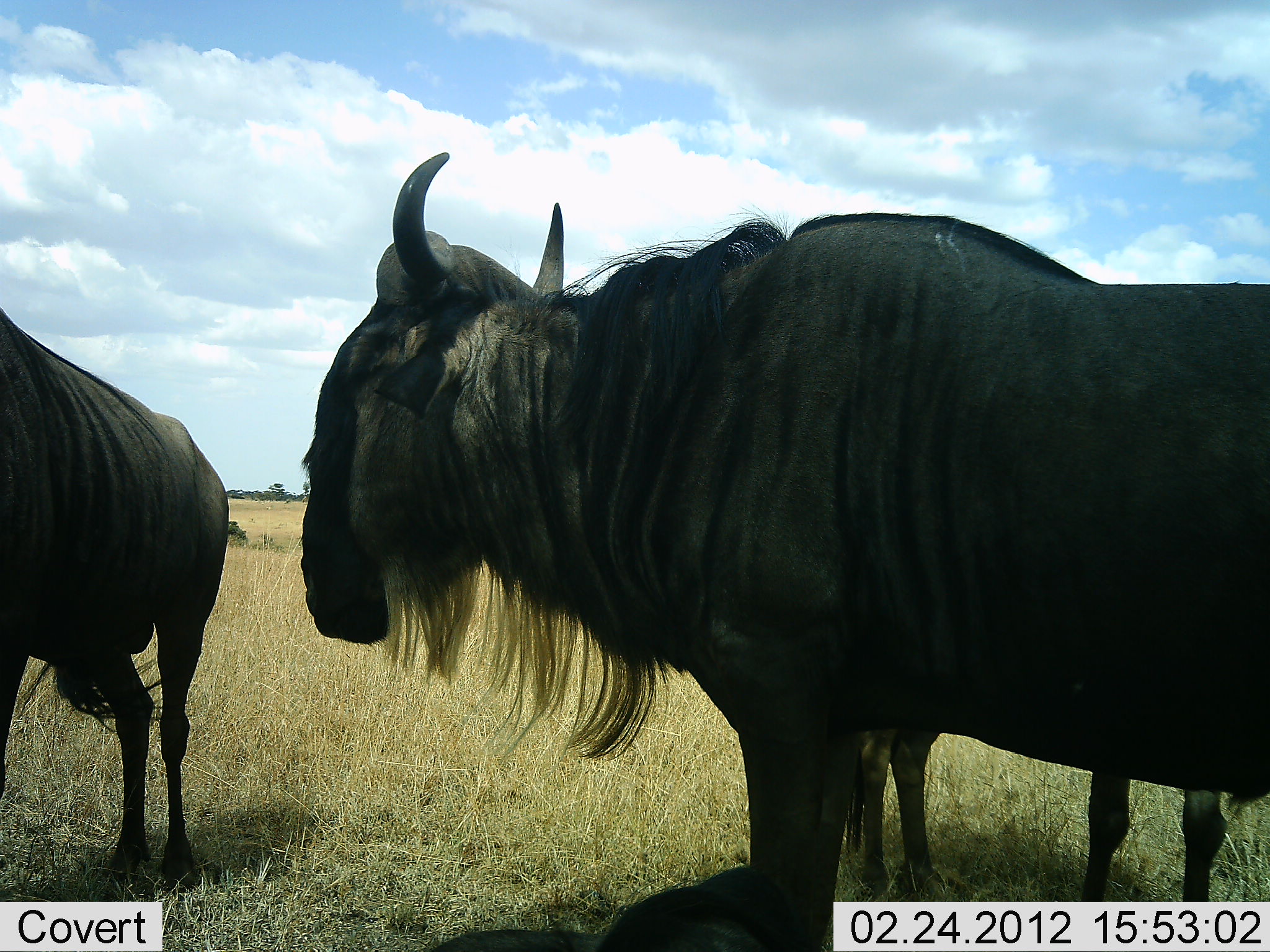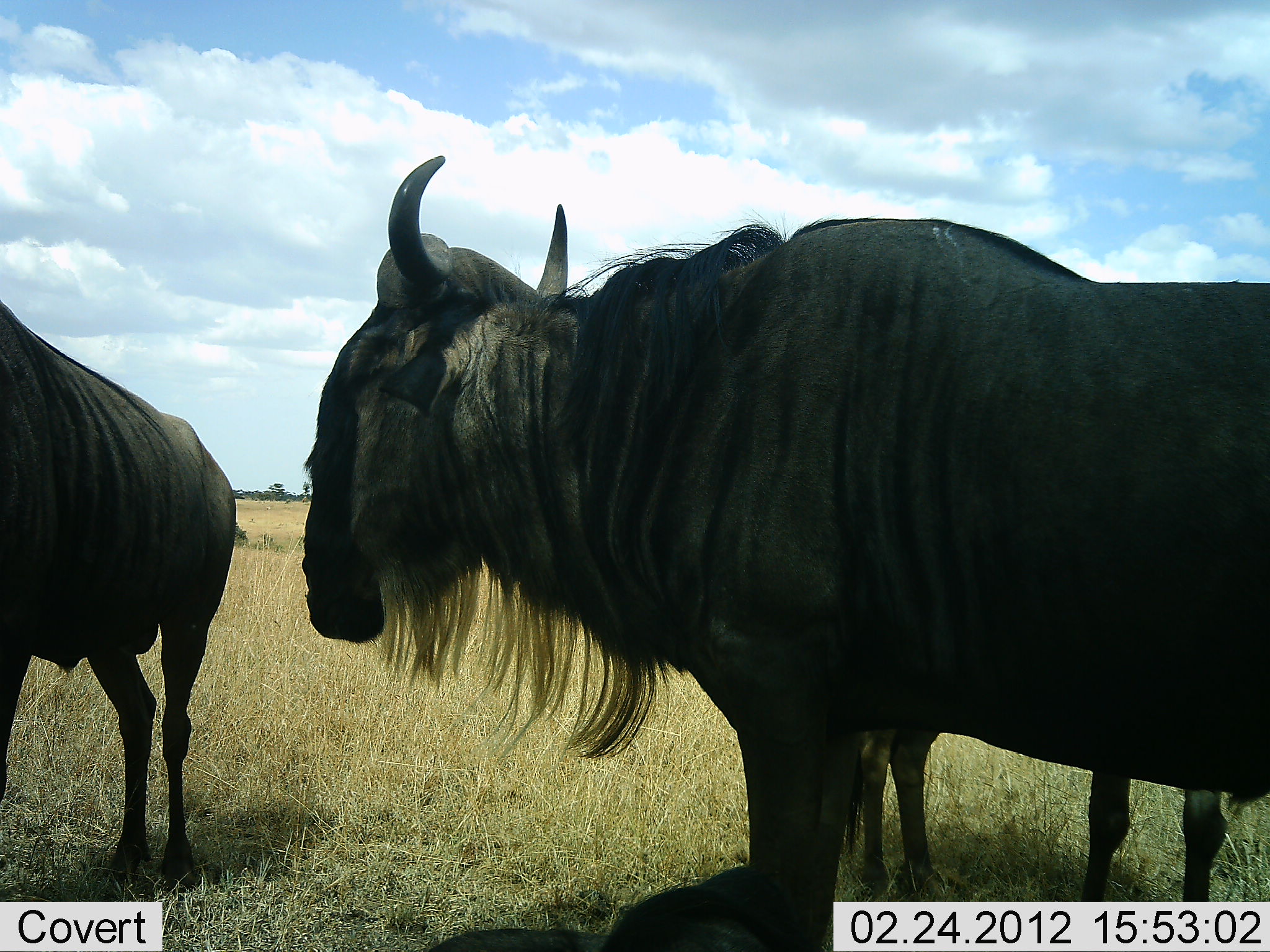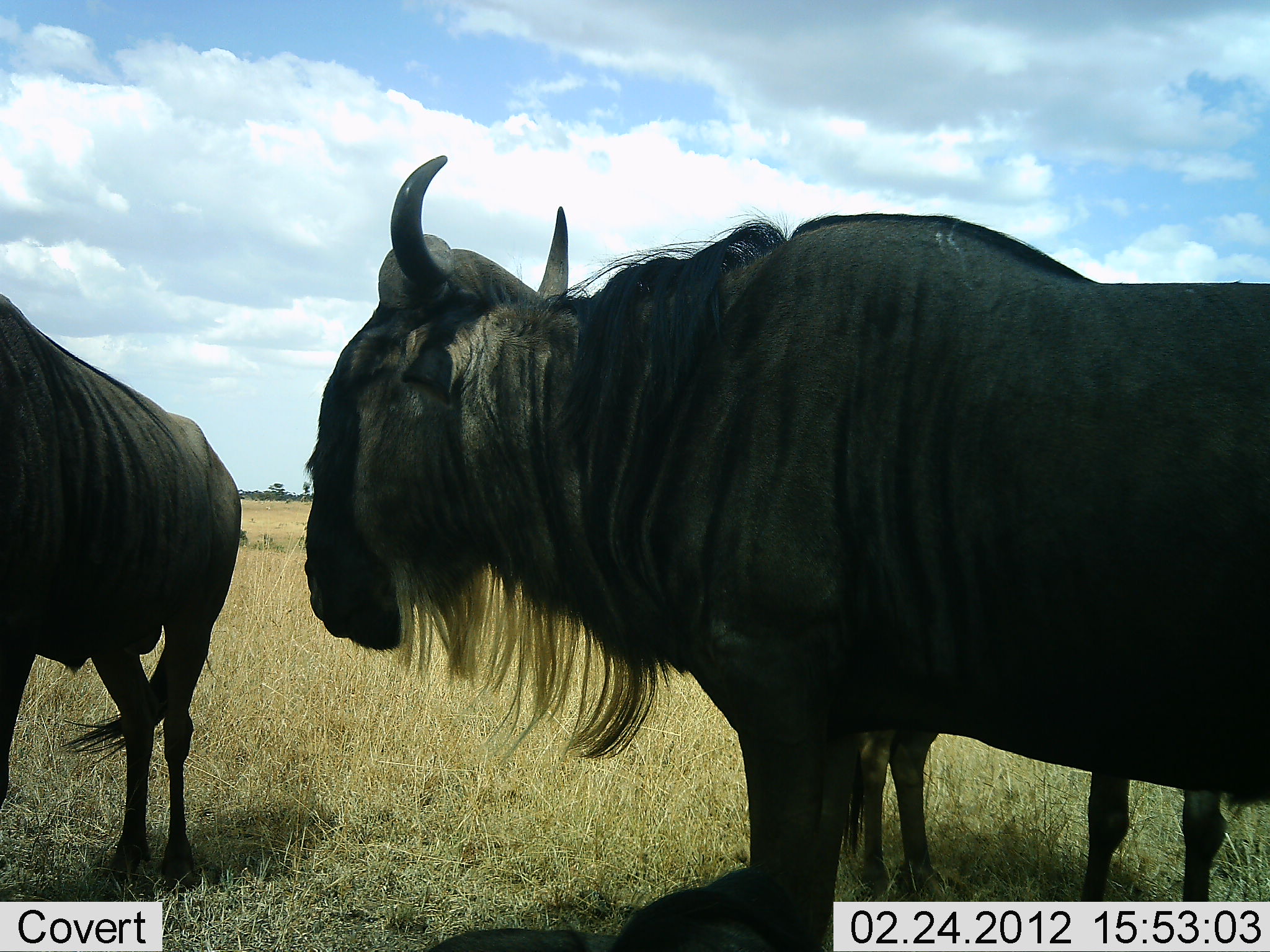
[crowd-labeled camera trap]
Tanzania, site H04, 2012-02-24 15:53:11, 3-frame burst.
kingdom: Animalia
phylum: Chordata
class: Mammalia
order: Artiodactyla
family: Bovidae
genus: Connochaetes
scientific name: Connochaetes taurinus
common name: blue wildebeest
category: wildebeest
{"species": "wildebeest (blue wildebeest) (Connochaetes taurinus)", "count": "3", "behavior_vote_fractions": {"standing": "88%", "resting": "0%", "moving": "6%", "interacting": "0%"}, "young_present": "6%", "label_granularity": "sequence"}